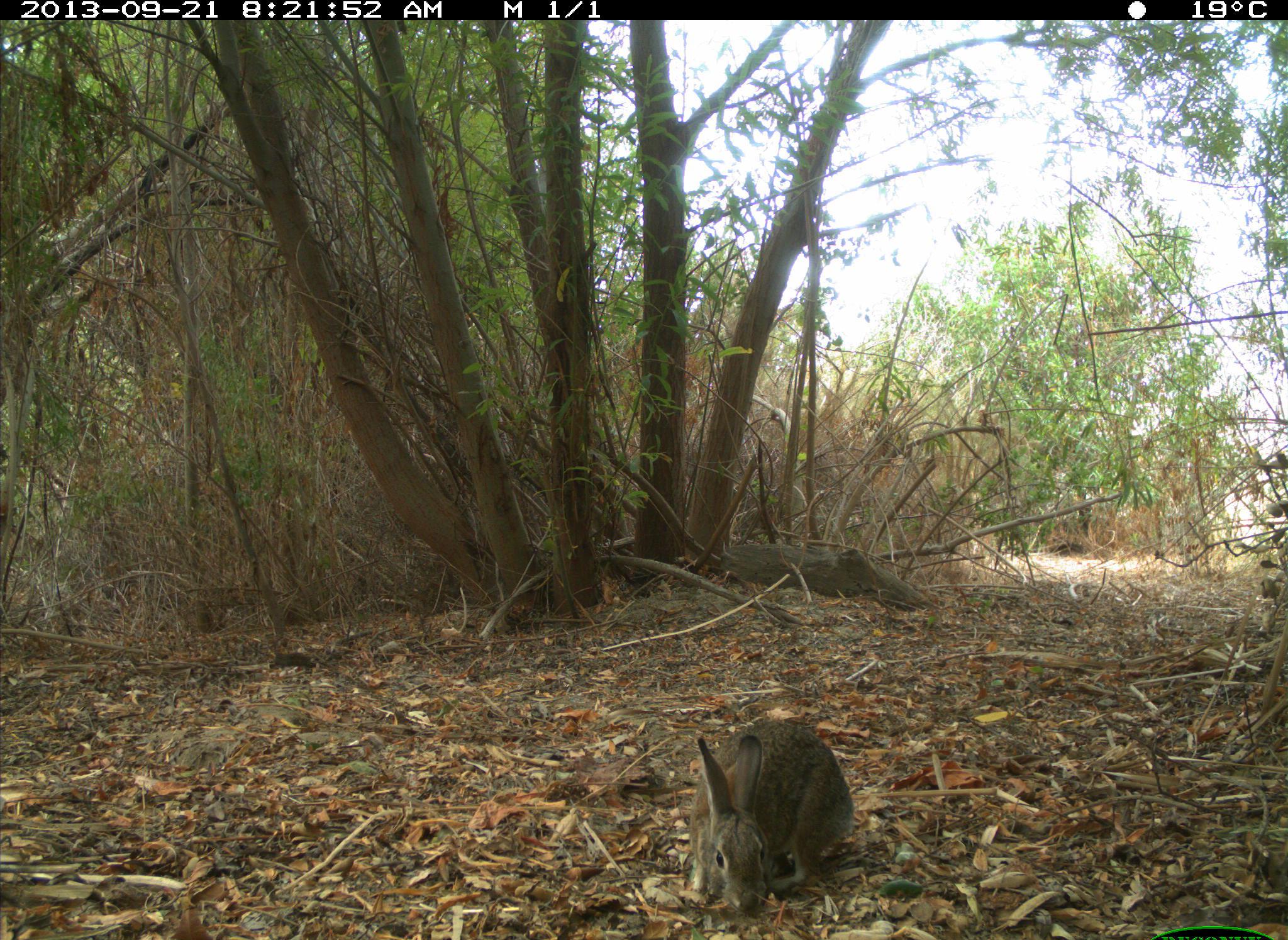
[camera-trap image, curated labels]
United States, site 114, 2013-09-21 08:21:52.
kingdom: Animalia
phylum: Chordata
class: Mammalia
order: Lagomorpha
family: Leporidae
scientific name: Leporidae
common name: rabbits and hares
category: rabbit